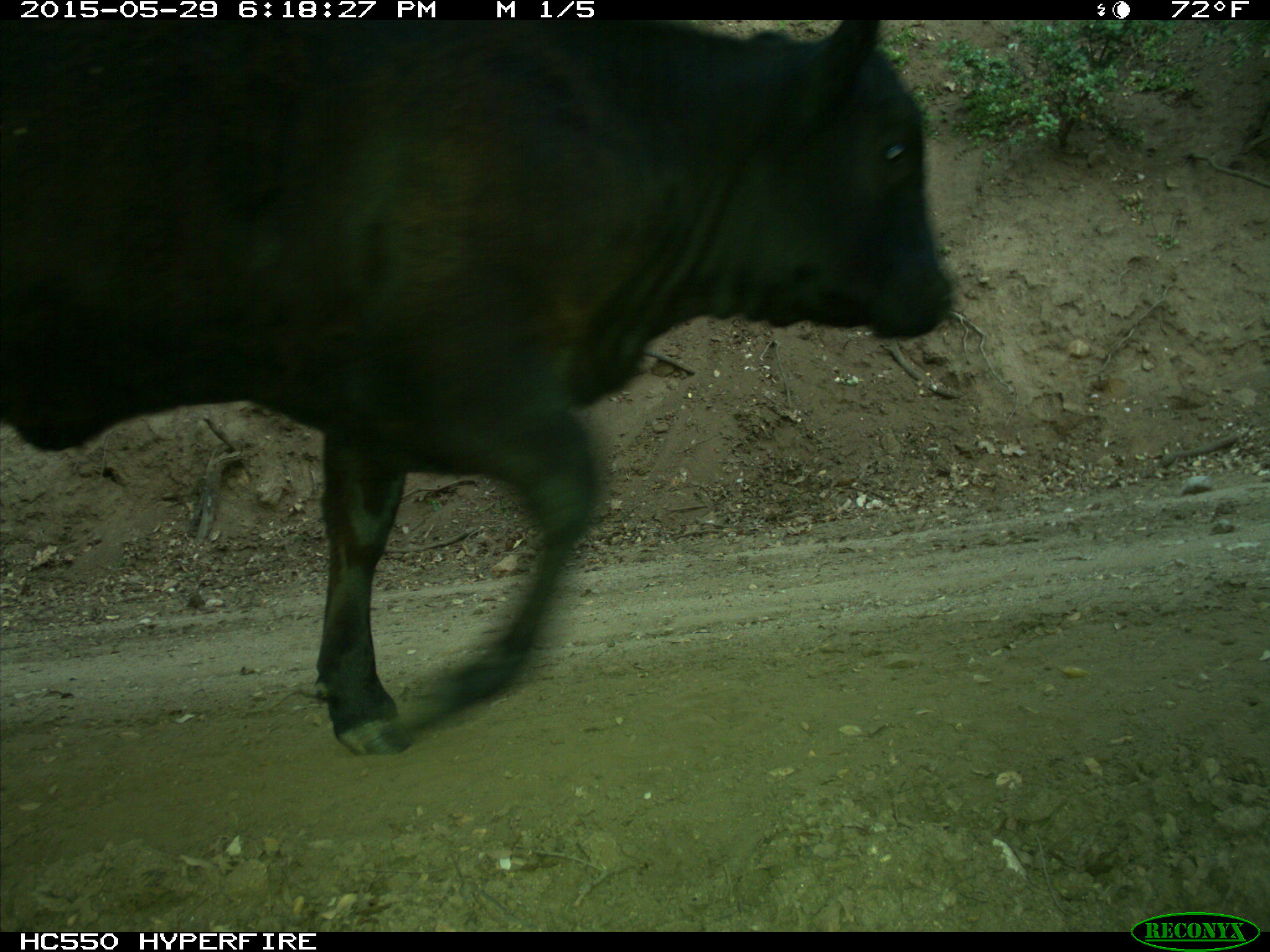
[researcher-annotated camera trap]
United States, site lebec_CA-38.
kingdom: Animalia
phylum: Chordata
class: Mammalia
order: Artiodactyla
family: Bovidae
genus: Bos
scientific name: Bos taurus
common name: domestic cow